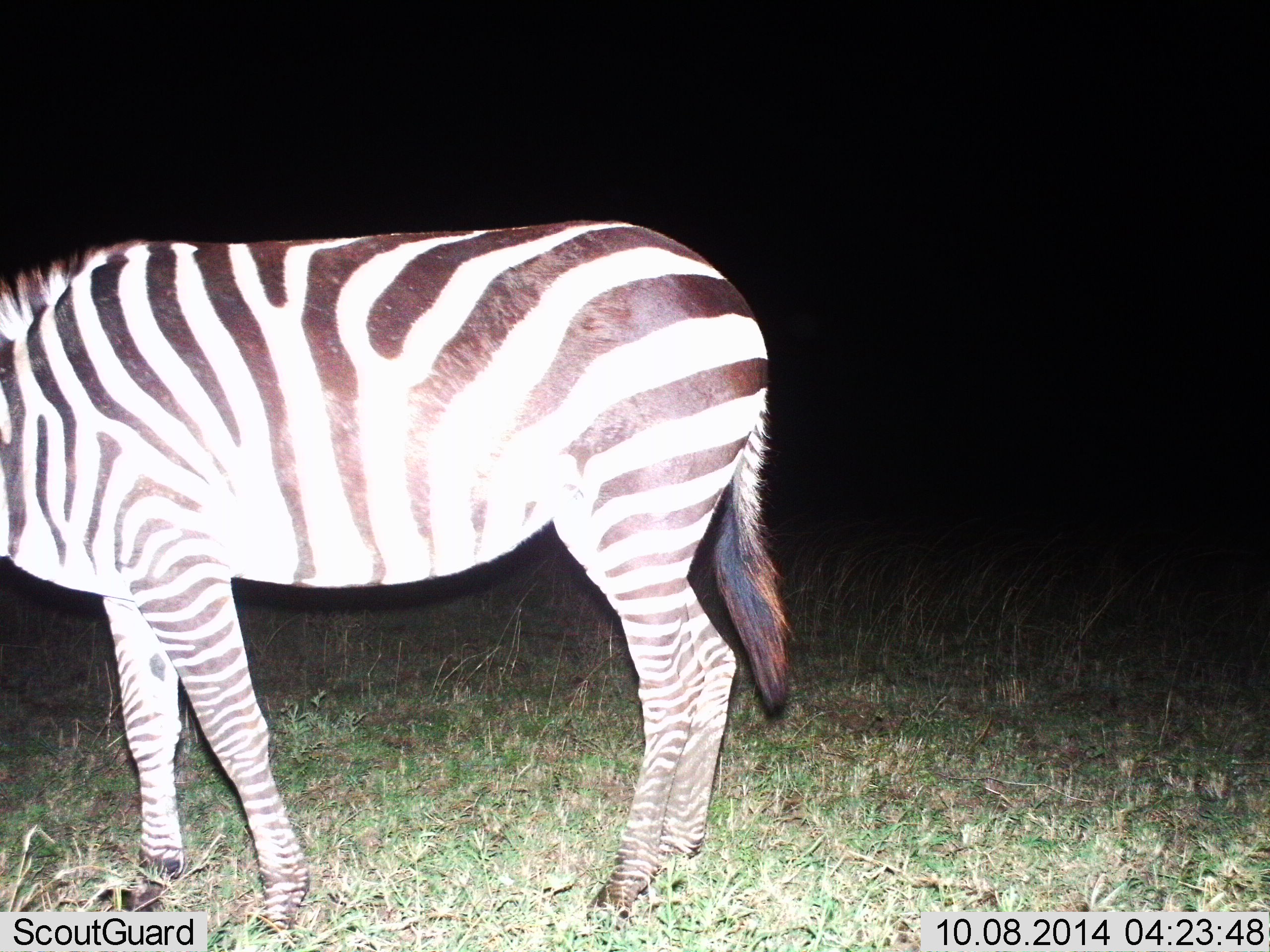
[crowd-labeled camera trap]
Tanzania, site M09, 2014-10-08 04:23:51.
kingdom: Animalia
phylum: Chordata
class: Mammalia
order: Perissodactyla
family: Equidae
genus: Equus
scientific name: Equus quagga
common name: plains zebra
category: zebra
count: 1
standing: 100%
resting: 0%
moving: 0%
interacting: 0%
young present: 0%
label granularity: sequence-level